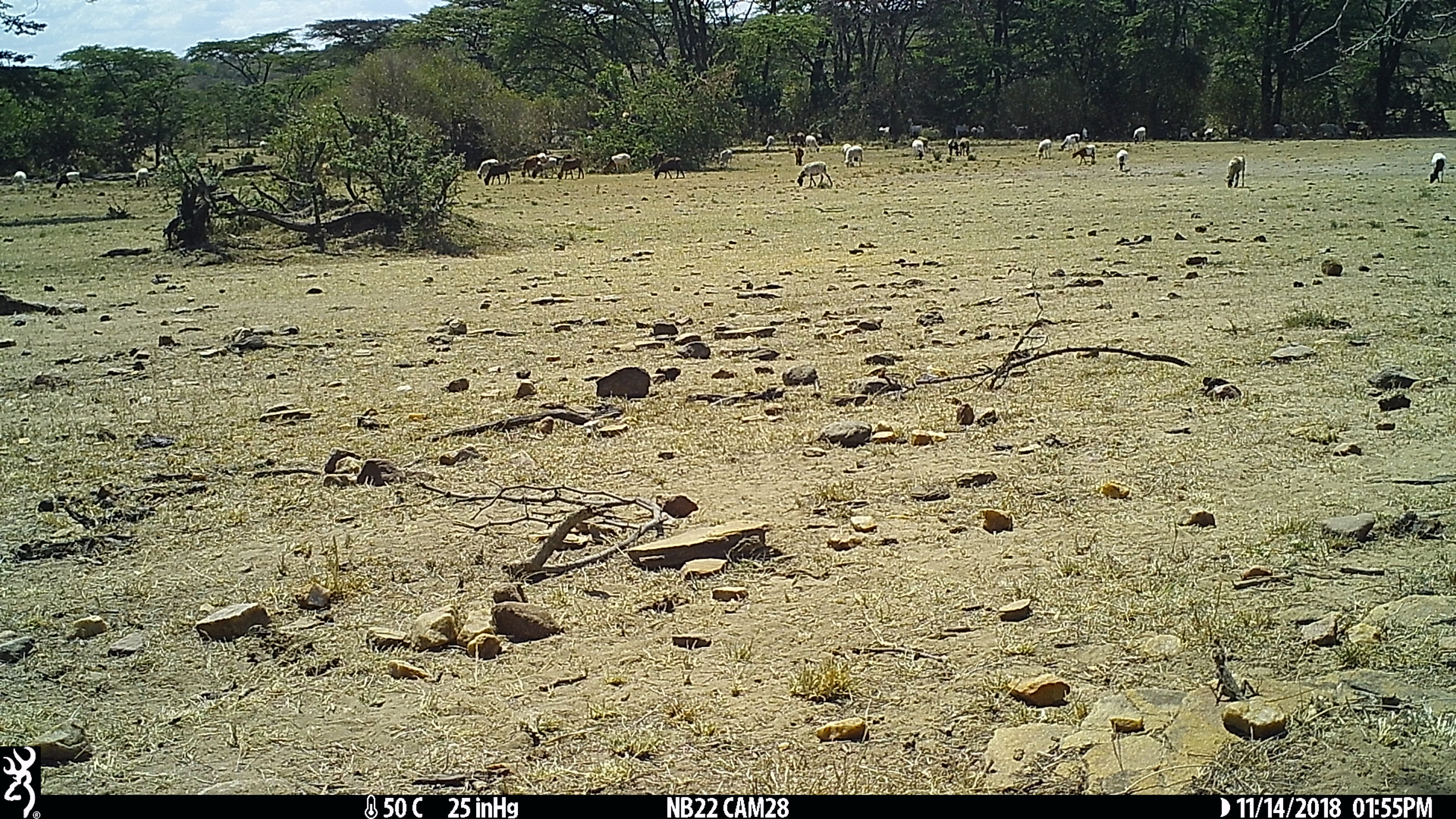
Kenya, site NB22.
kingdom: Animalia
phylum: Chordata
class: Mammalia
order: Artiodactyla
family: Bovidae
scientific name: Bovidae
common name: sheep or goat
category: shoat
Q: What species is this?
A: Shoat (sheep or goat) (Bovidae).